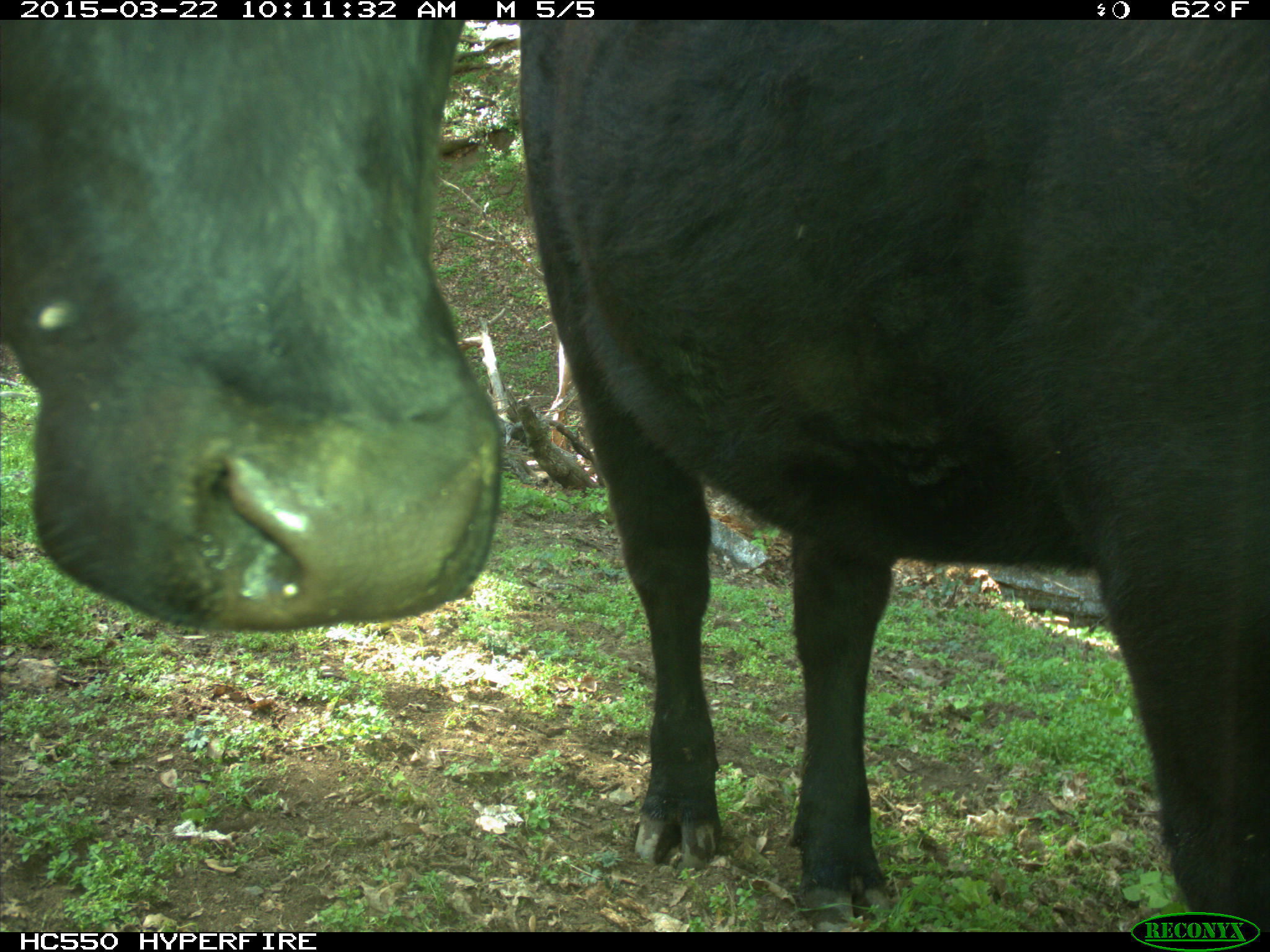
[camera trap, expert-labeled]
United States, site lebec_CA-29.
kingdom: Animalia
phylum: Chordata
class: Mammalia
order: Artiodactyla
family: Bovidae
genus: Bos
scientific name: Bos taurus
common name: domestic cow